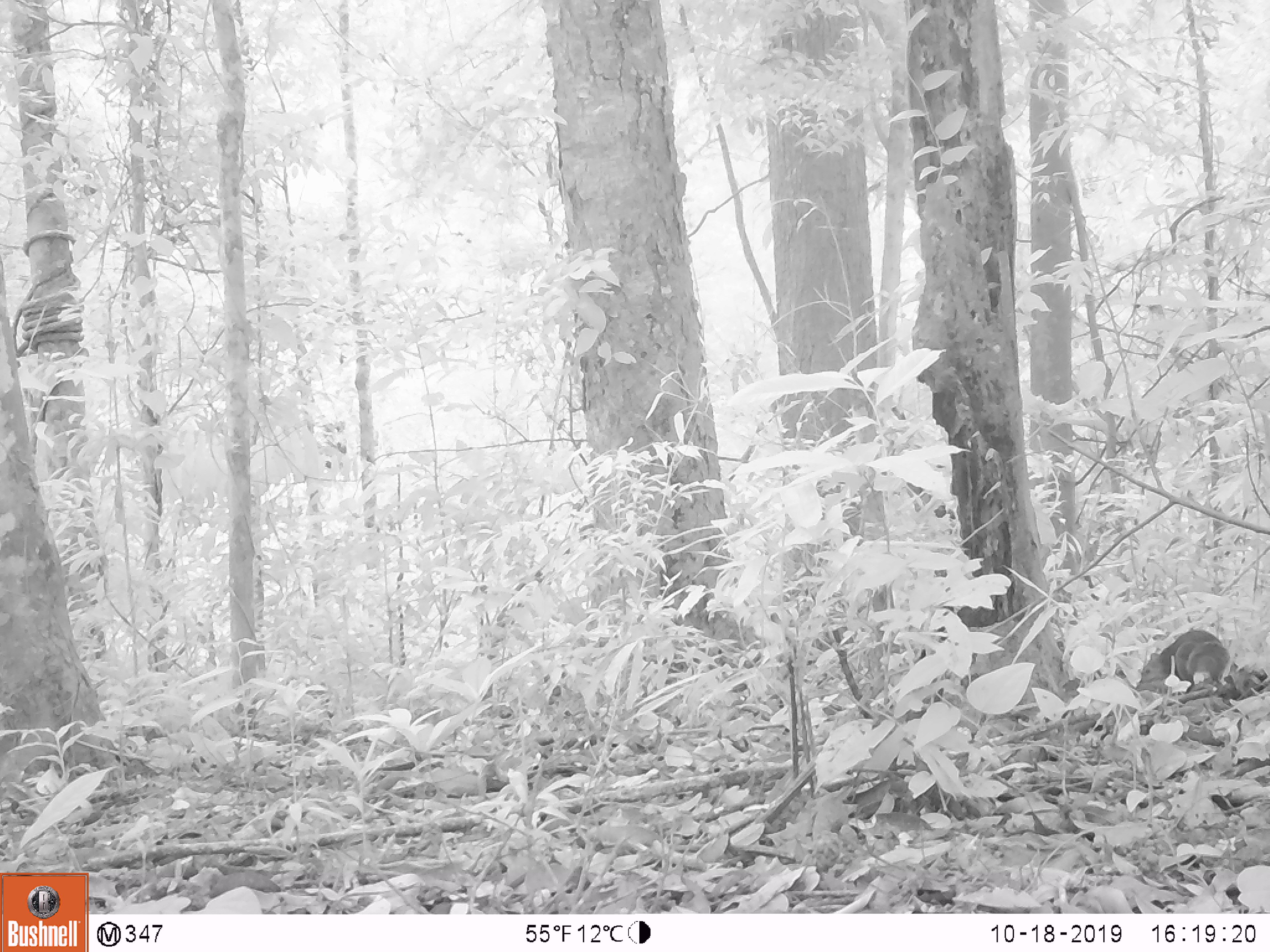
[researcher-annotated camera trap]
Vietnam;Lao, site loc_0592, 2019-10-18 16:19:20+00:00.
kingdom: Animalia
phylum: Chordata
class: Mammalia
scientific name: Mammalia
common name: mammal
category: unidentified small mammal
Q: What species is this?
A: Unidentified small mammal (mammal) (Mammalia).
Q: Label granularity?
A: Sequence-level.